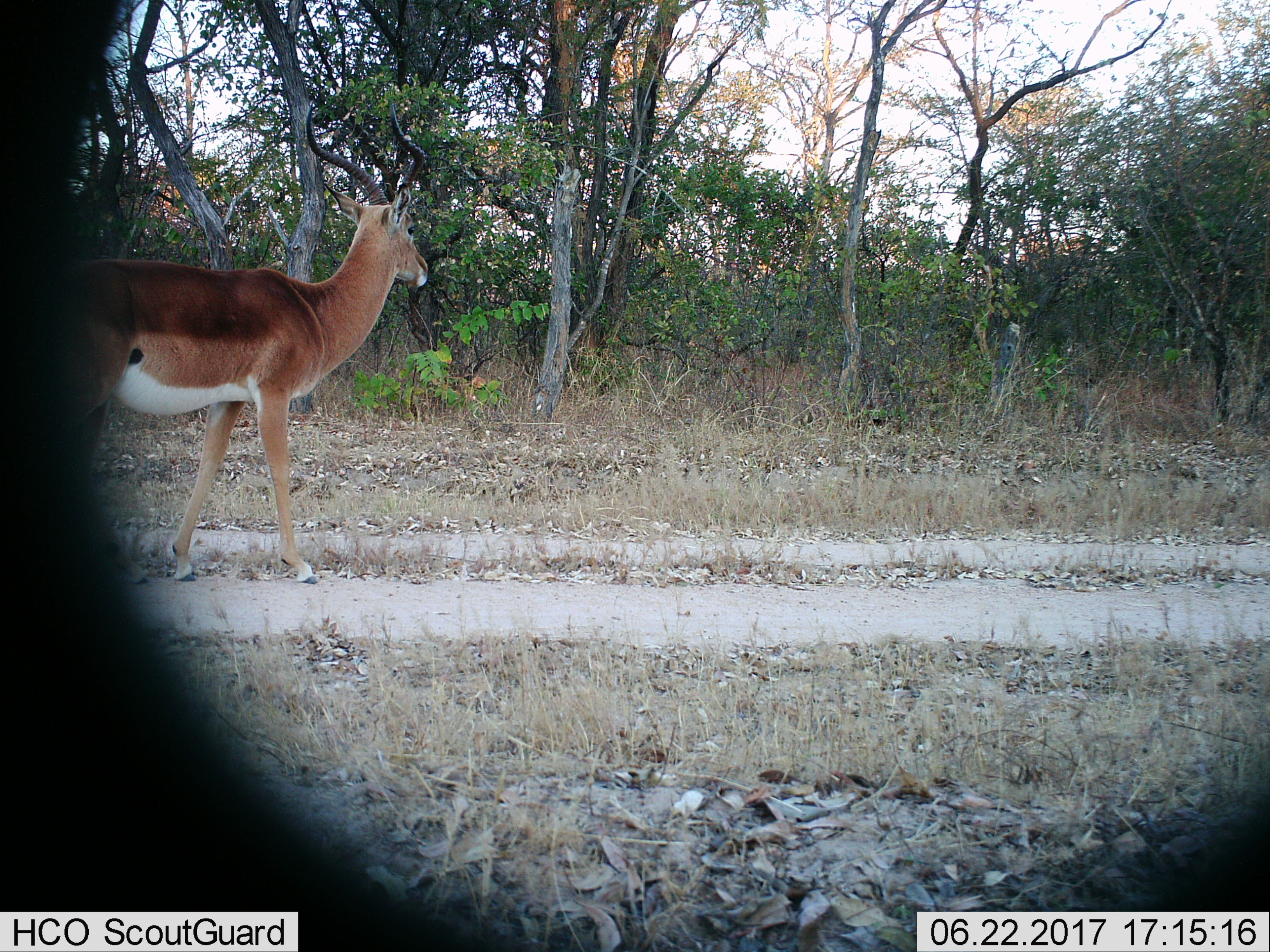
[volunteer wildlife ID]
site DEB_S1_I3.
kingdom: Animalia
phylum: Chordata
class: Mammalia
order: Artiodactyla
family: Bovidae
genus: Aepyceros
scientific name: Aepyceros melampus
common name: impala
Impala (Aepyceros melampus), count 1. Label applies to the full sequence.